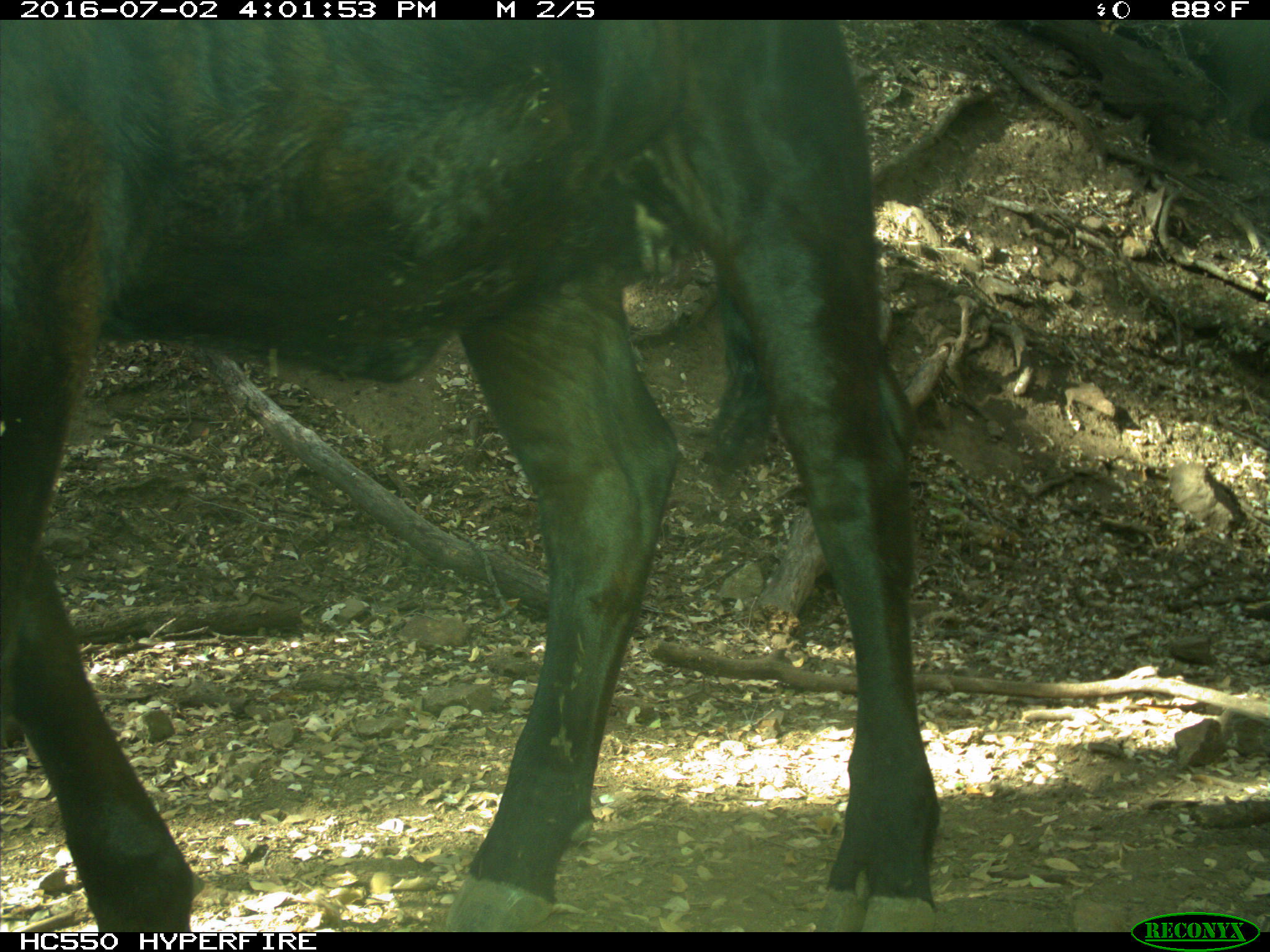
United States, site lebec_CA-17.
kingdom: Animalia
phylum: Chordata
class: Mammalia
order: Artiodactyla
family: Bovidae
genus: Bos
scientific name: Bos taurus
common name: domestic cow